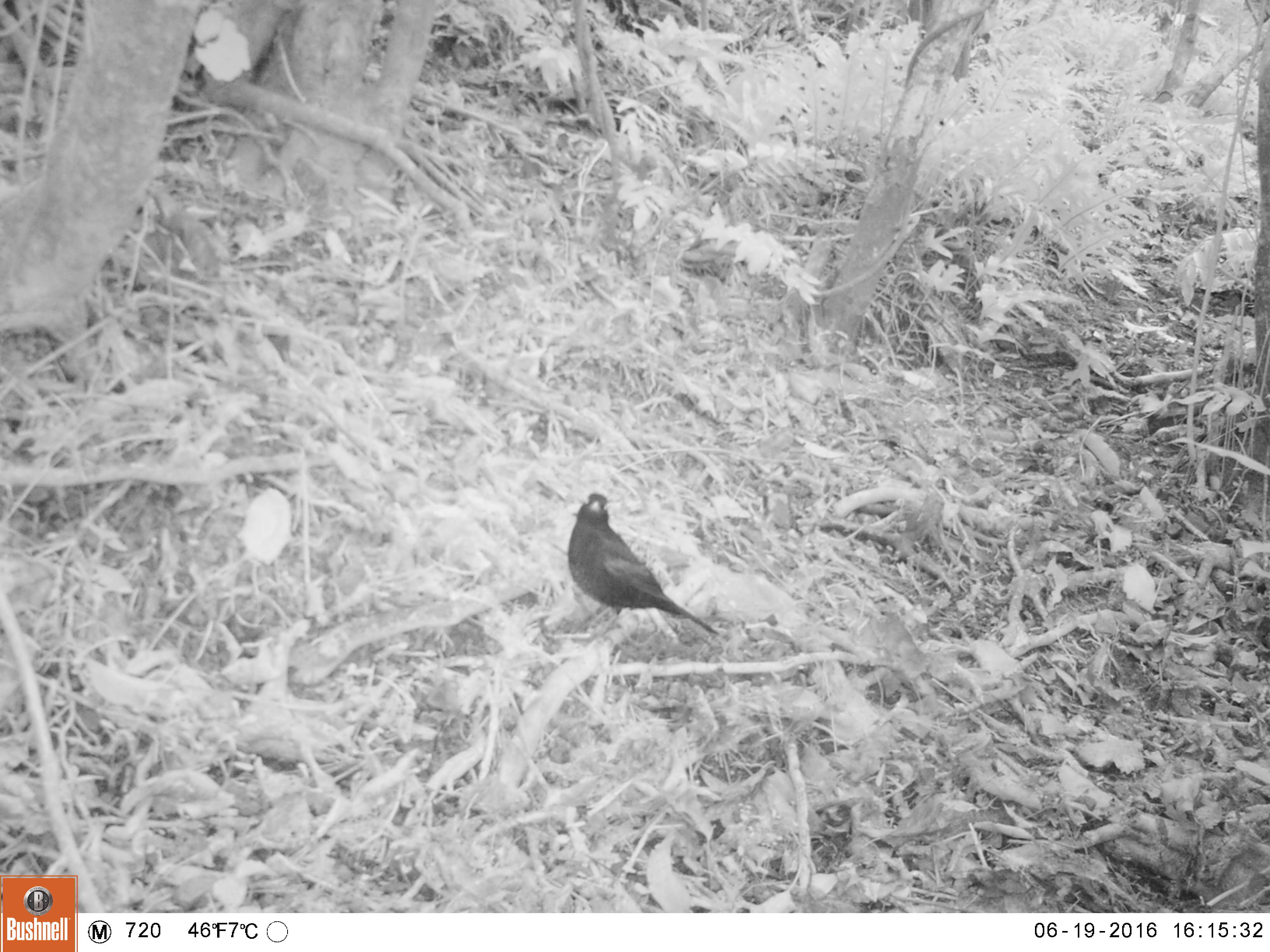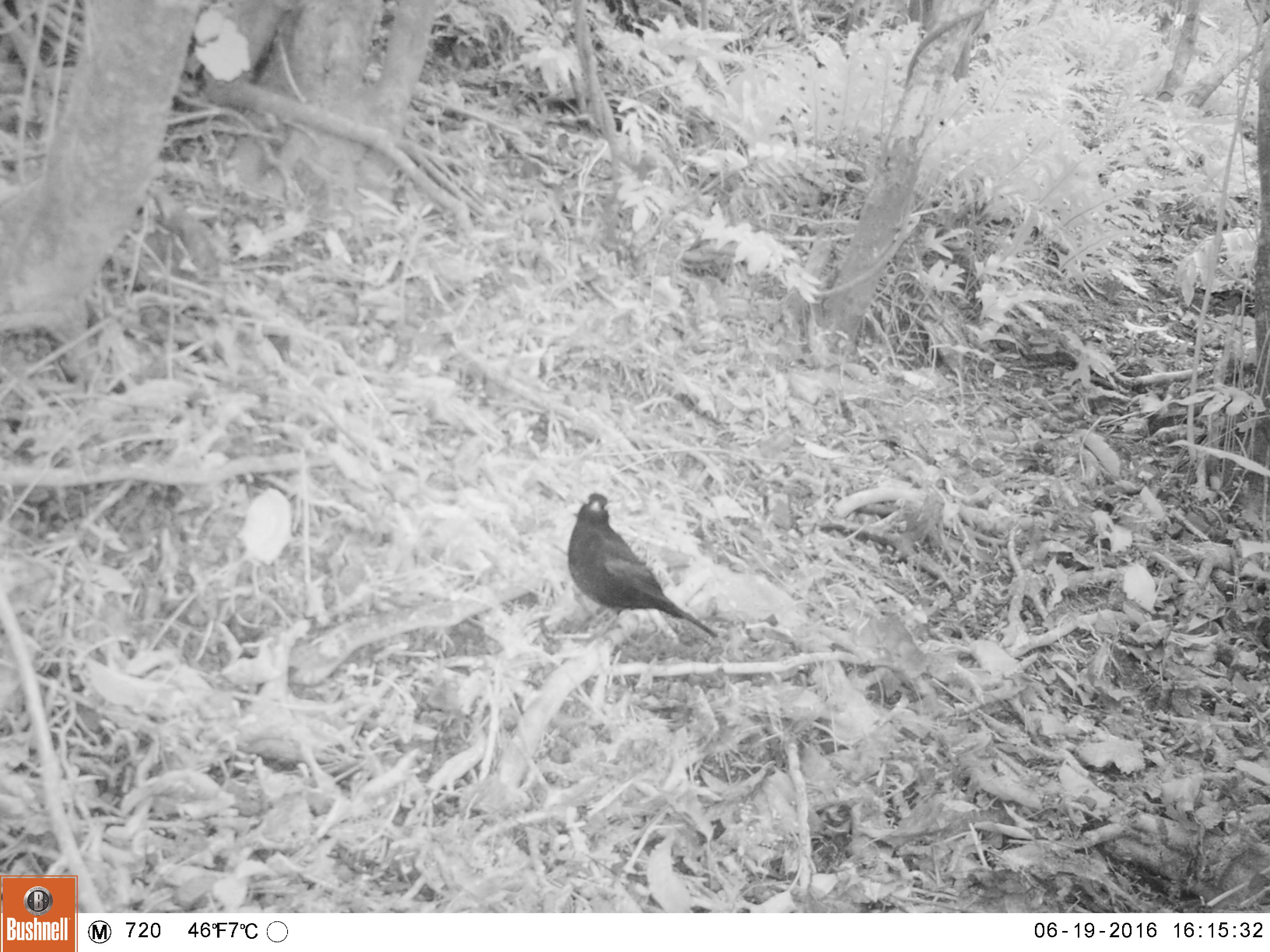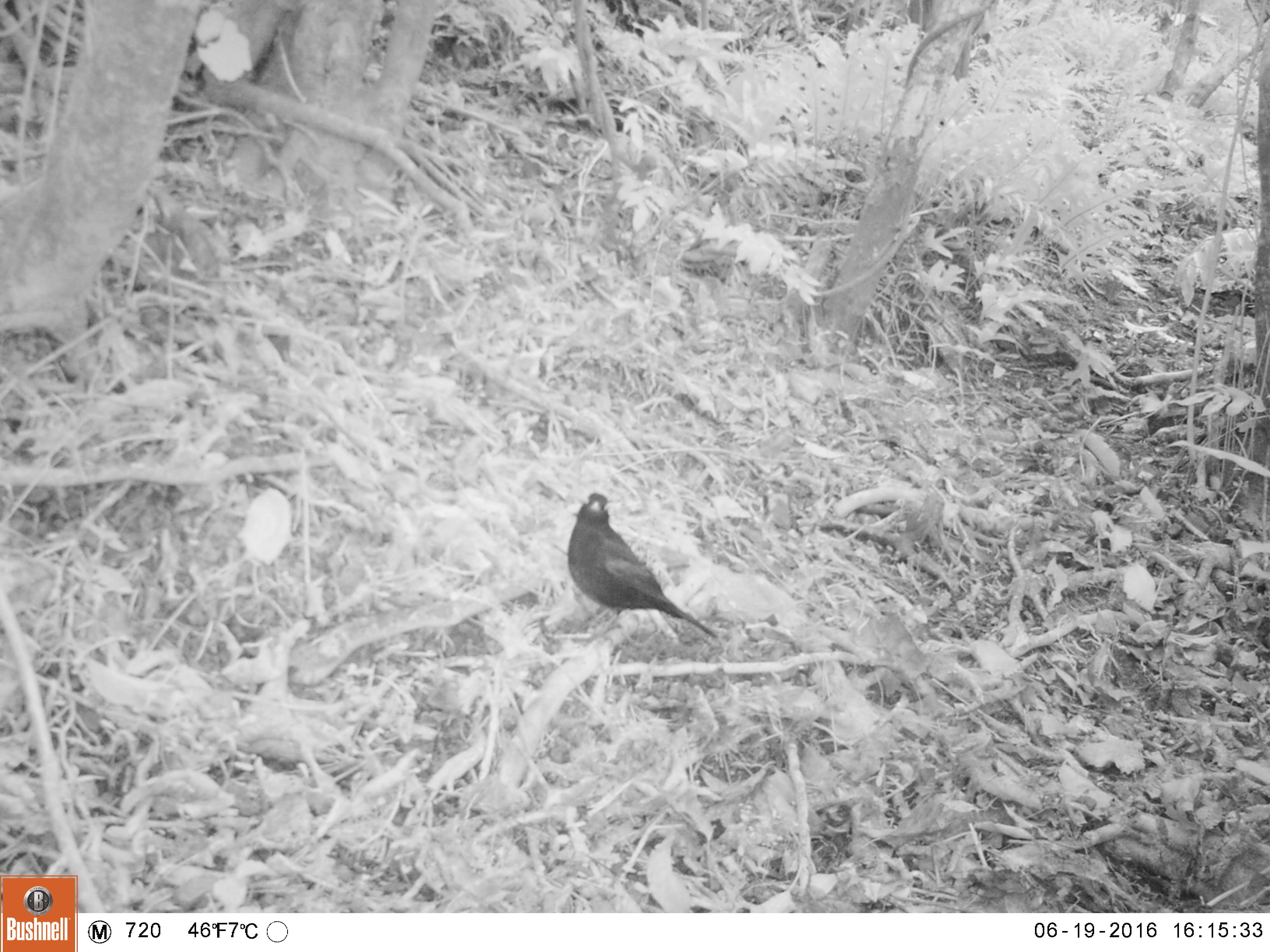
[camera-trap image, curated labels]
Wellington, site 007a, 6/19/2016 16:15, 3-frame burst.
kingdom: Animalia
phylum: Chordata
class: Aves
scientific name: Aves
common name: bird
Bird (Aves).